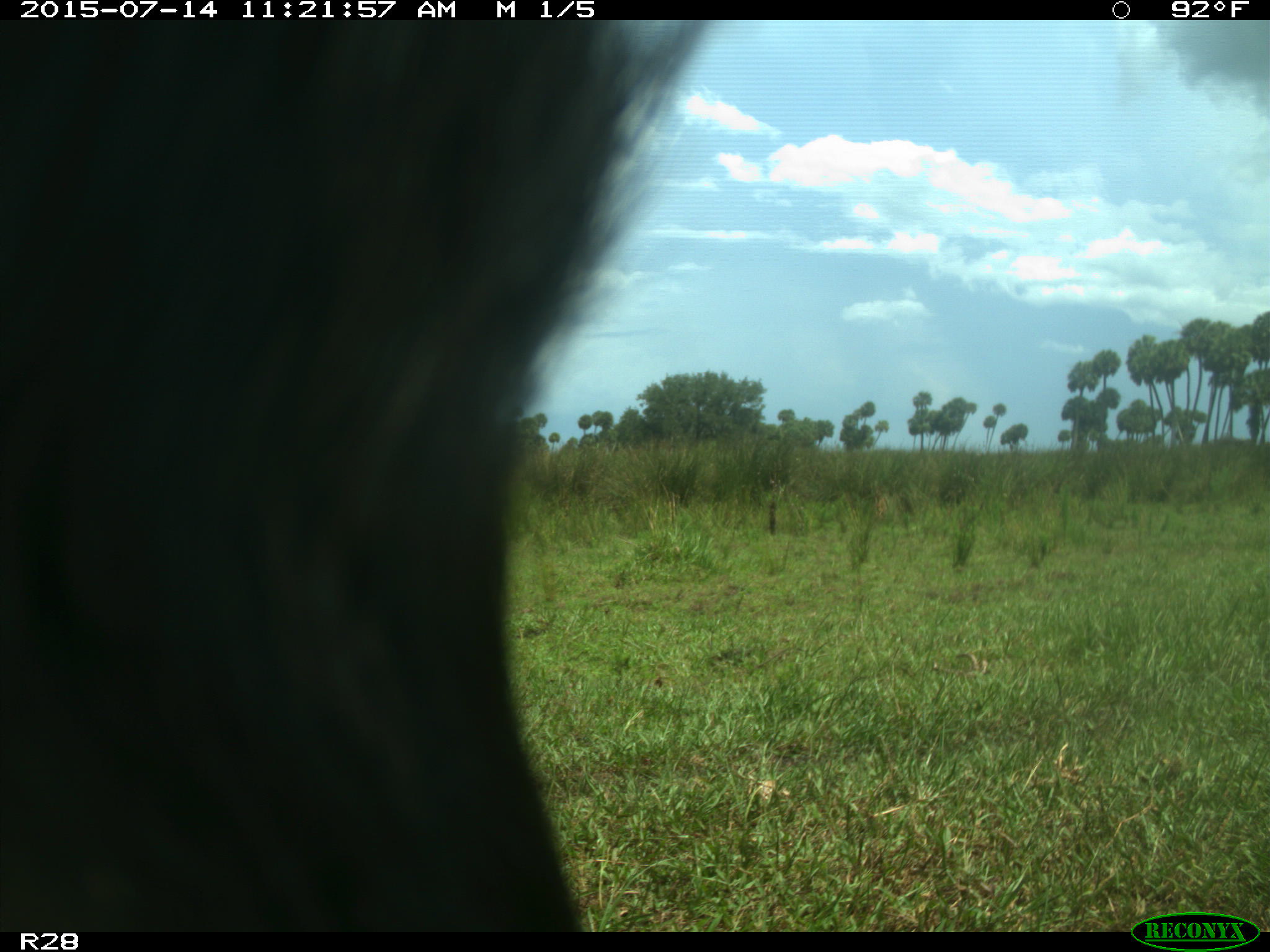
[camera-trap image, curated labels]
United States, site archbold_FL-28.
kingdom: Animalia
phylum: Chordata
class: Mammalia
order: Artiodactyla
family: Bovidae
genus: Bos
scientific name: Bos taurus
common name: domestic cow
Bos taurus (domestic cow).